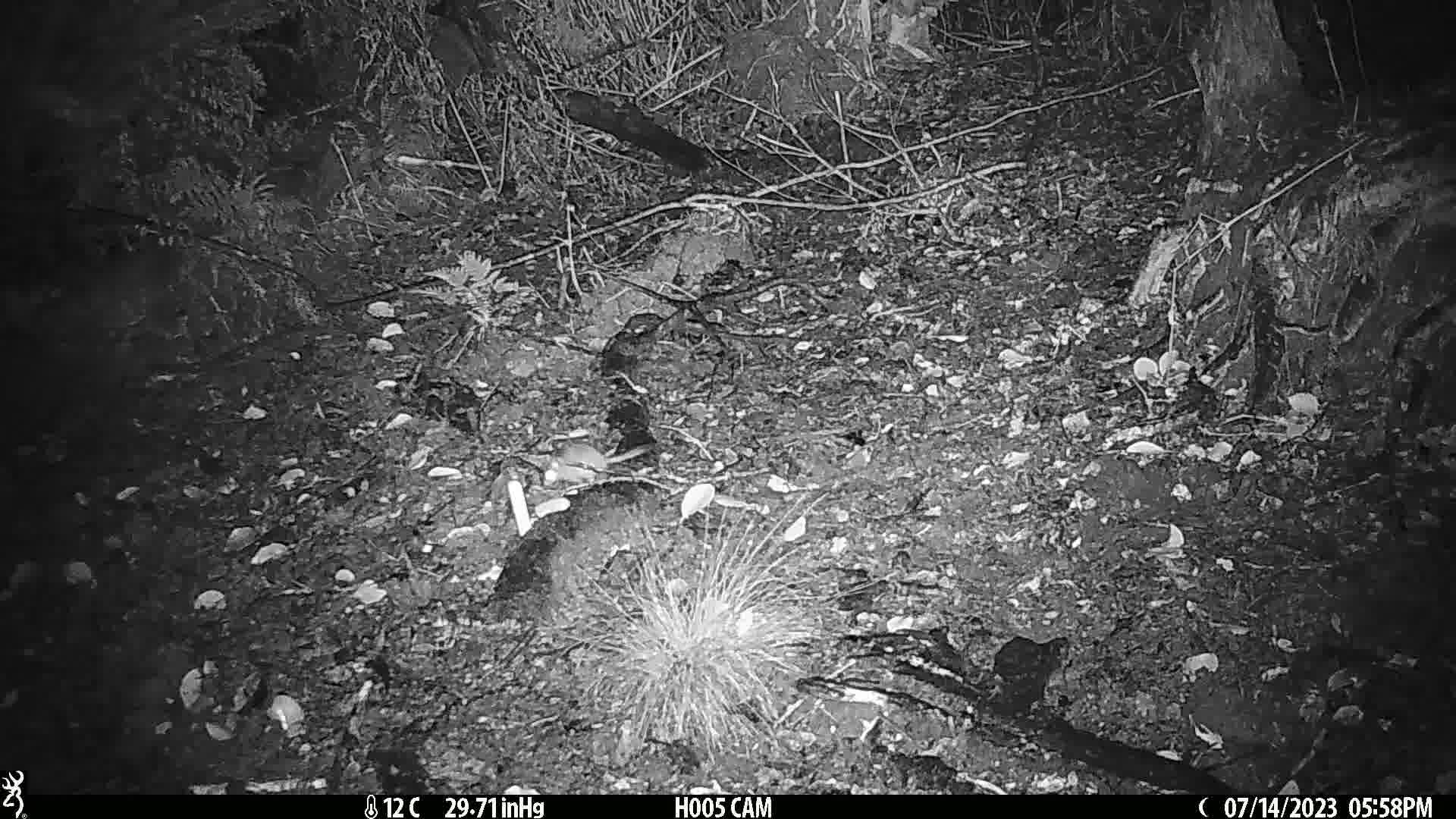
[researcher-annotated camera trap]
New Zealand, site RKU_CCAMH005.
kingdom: Animalia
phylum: Chordata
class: Mammalia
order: Rodentia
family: Muridae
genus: Rattus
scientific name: Rattus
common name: rat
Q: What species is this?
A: Rat (Rattus).